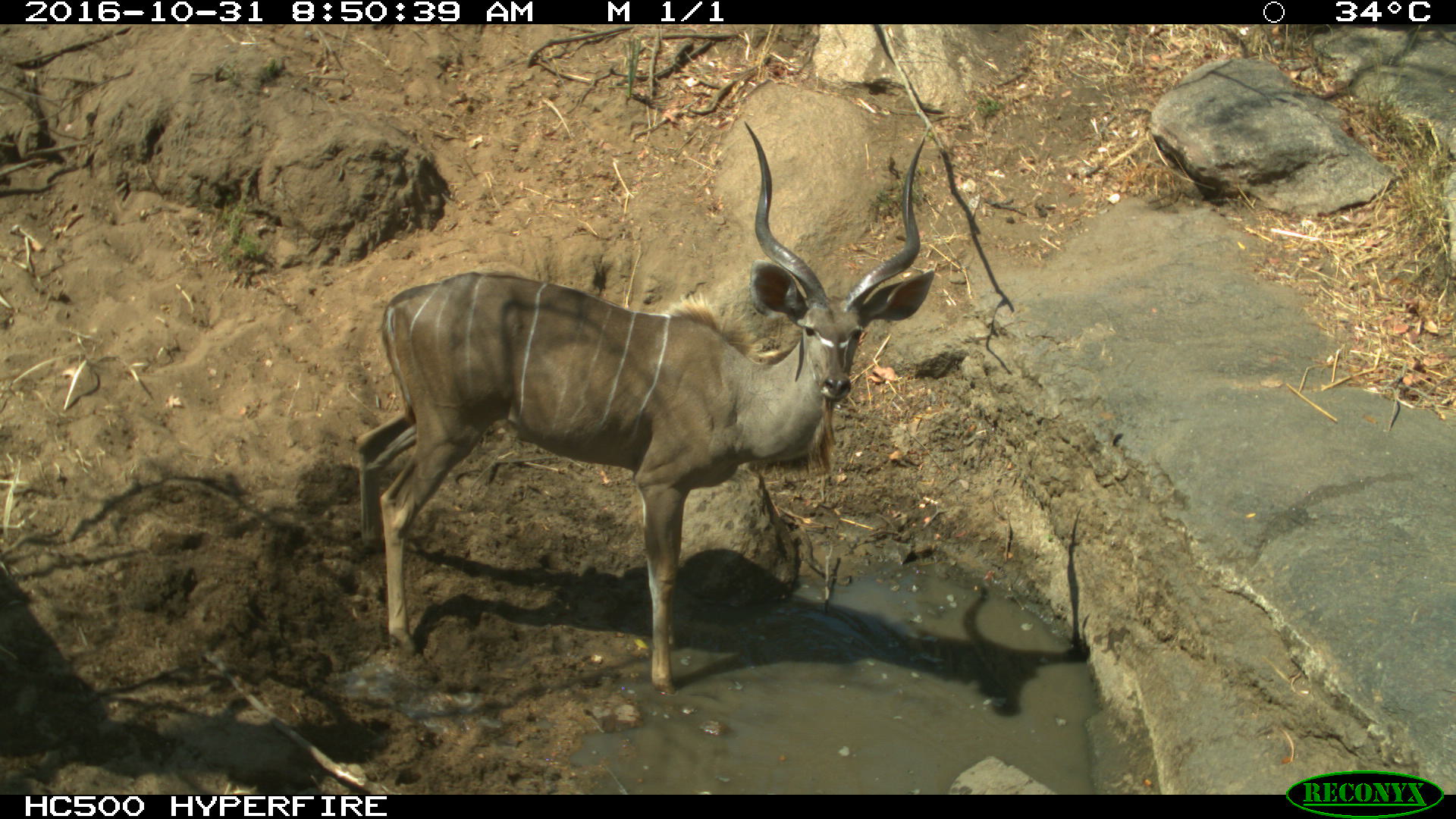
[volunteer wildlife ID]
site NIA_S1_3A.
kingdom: Animalia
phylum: Chordata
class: Mammalia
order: Artiodactyla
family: Bovidae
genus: Tragelaphus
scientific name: Tragelaphus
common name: kudu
Kudu (Tragelaphus), count 1. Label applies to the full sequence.